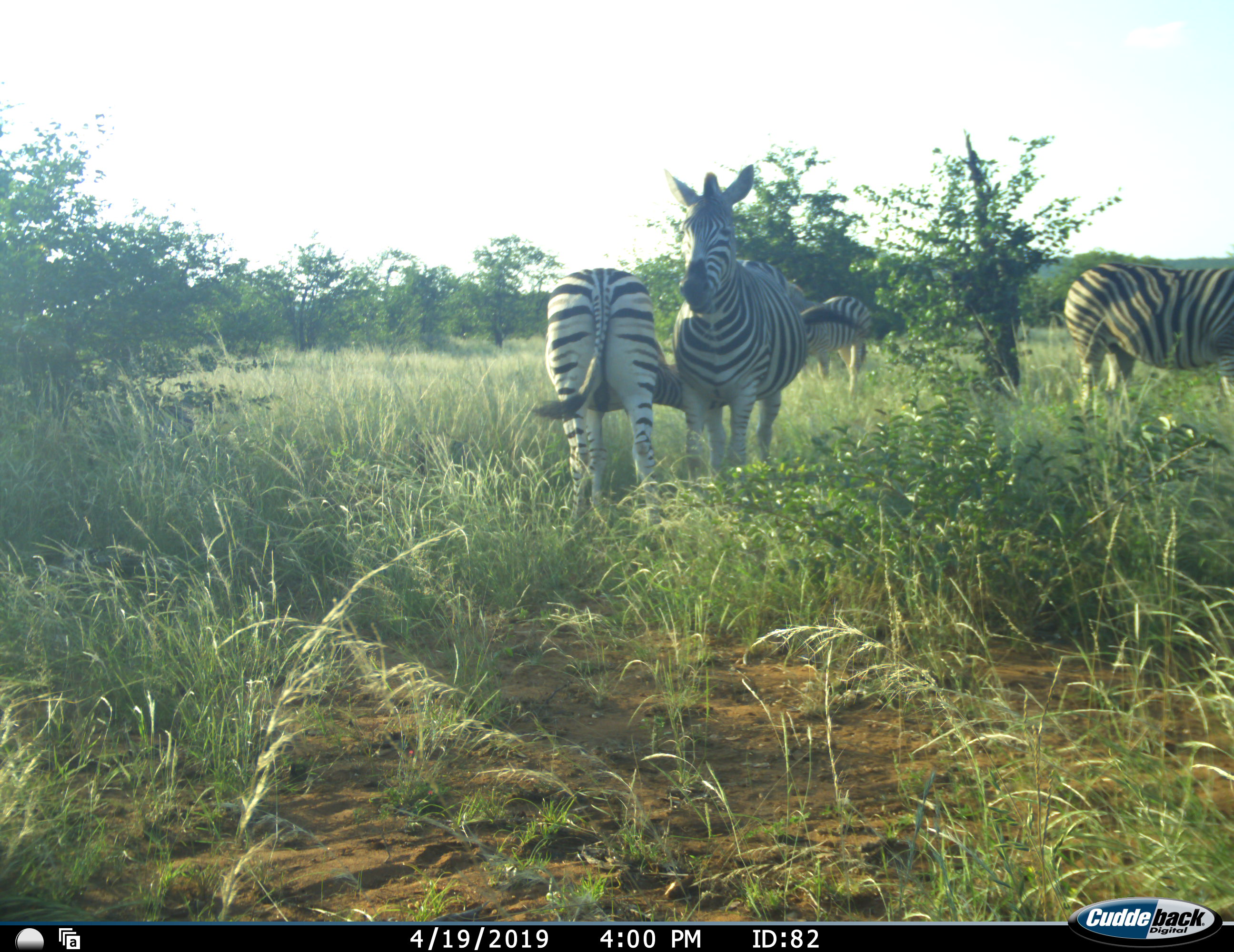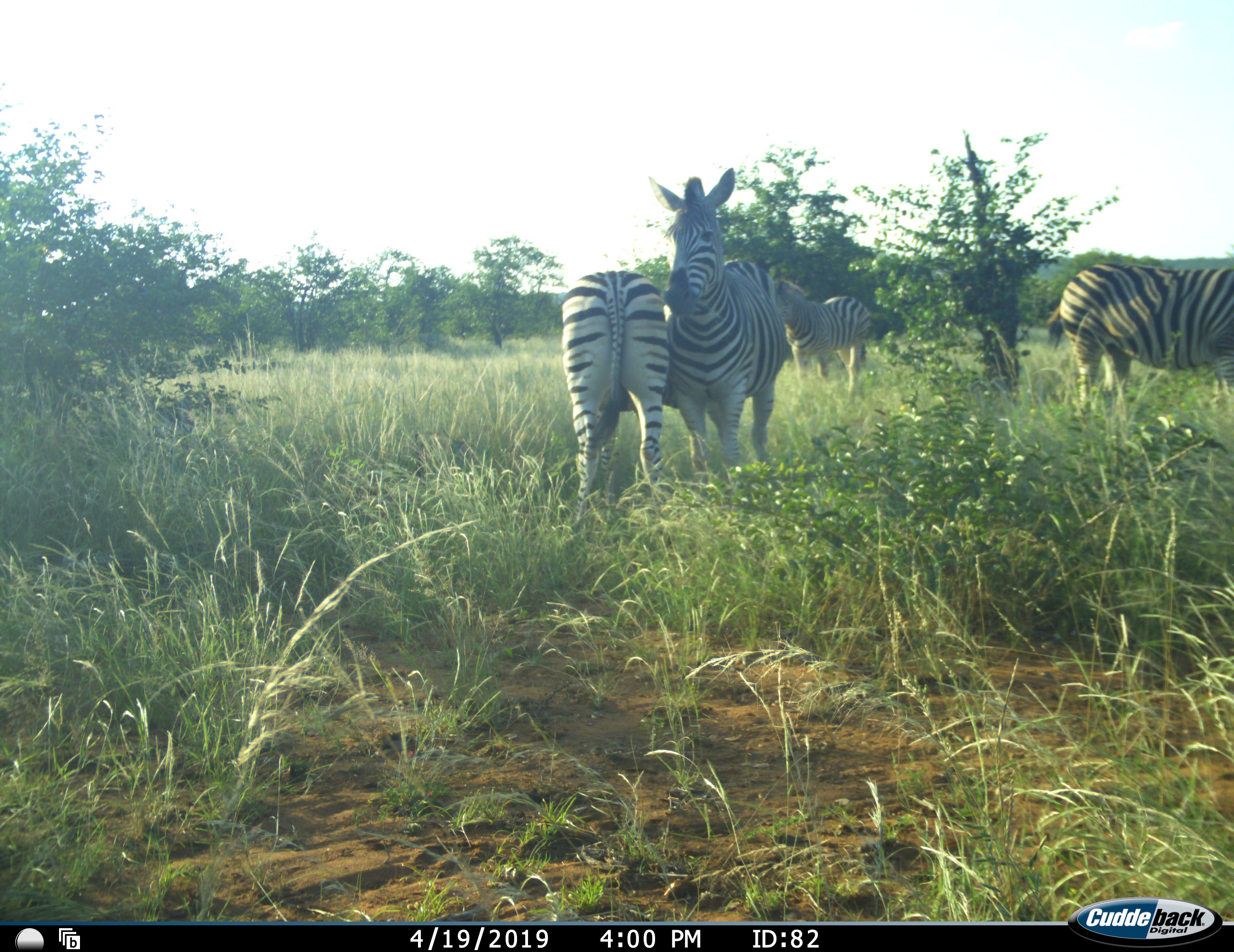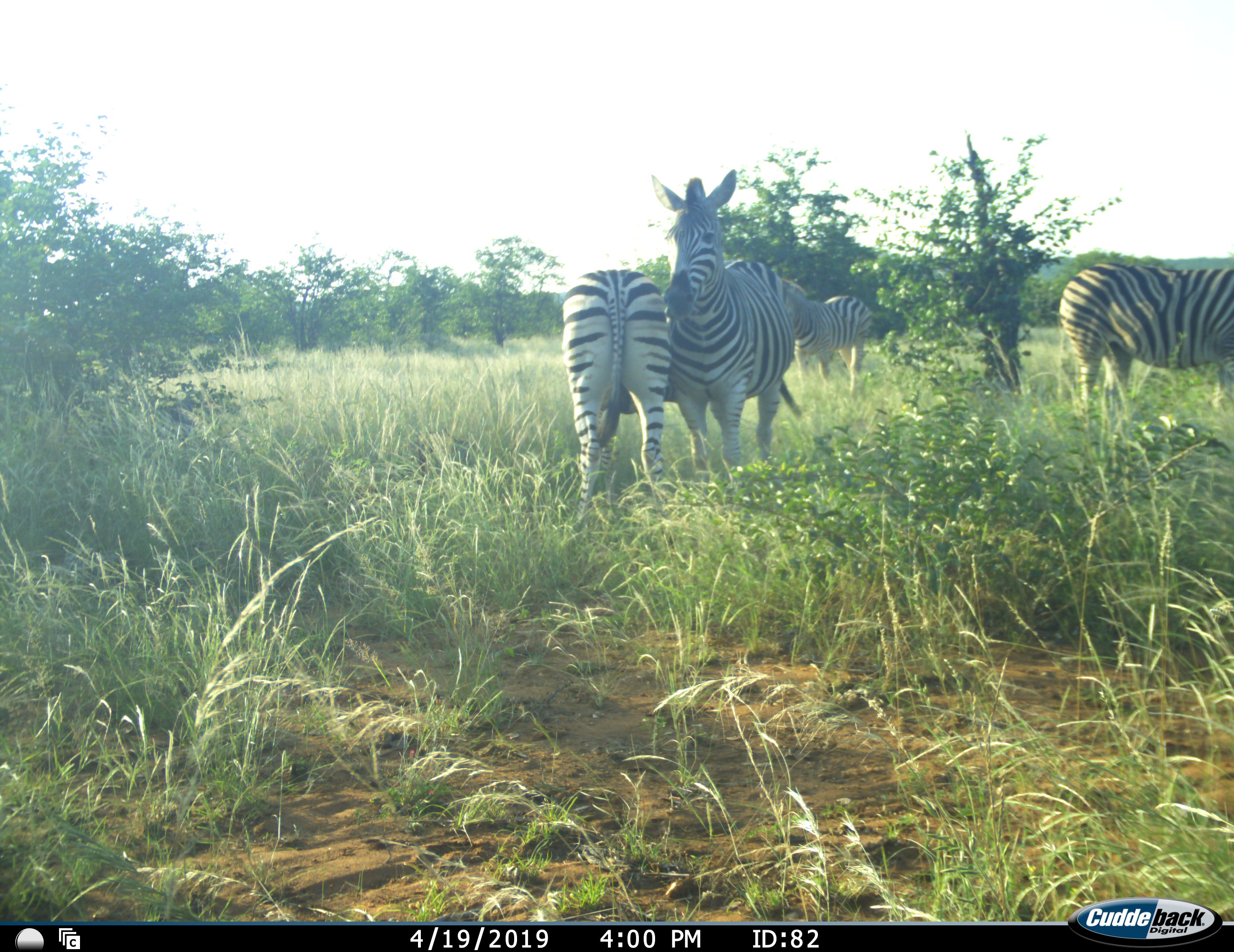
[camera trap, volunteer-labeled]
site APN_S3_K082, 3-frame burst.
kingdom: Animalia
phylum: Chordata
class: Mammalia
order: Perissodactyla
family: Equidae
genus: Equus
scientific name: Equus quagga burchellii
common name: burchell's zebra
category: zebraburchells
Zebraburchells (burchell's zebra) (Equus quagga burchellii), count 4. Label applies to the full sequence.